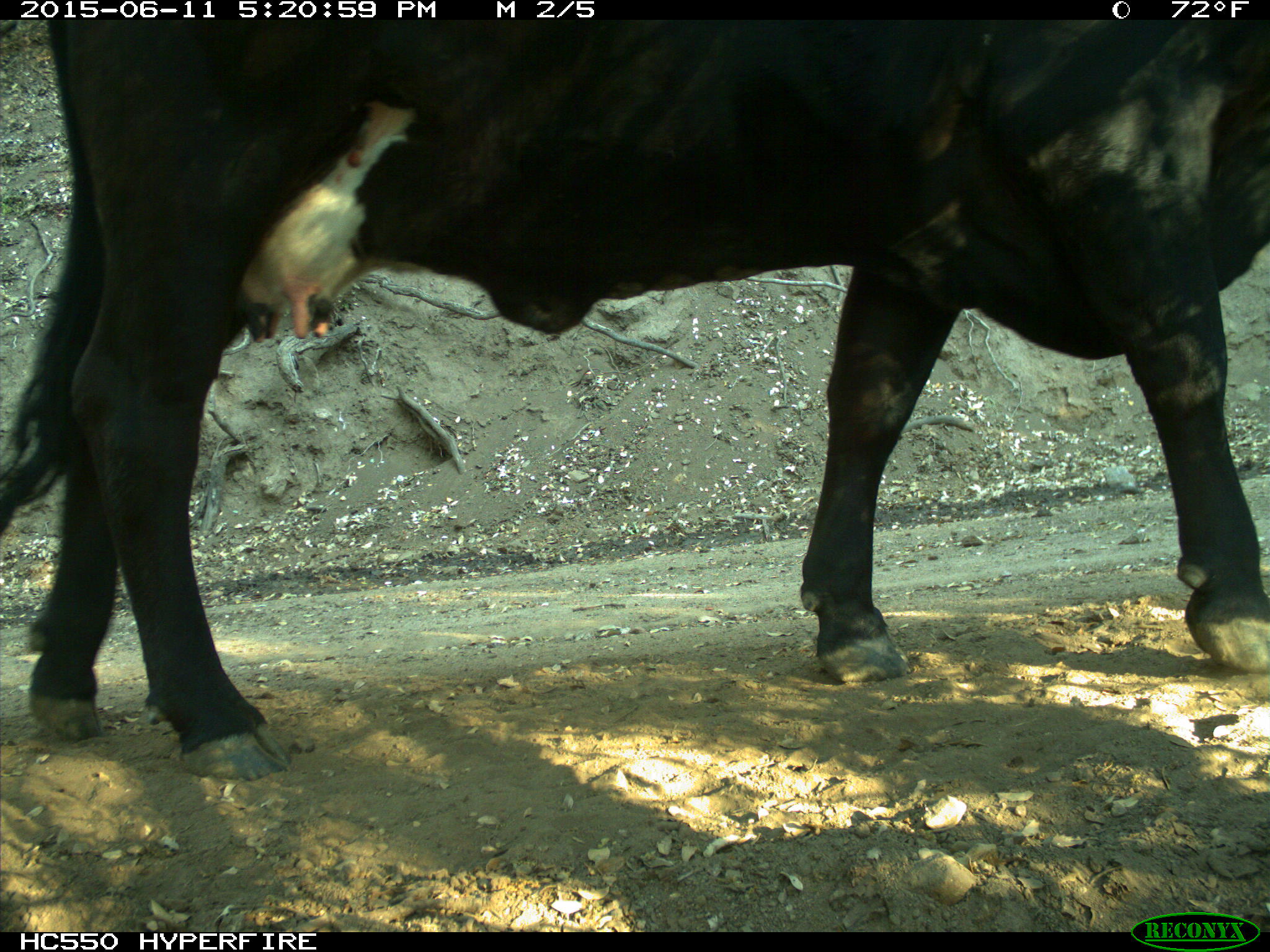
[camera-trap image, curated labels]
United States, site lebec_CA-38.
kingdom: Animalia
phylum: Chordata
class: Mammalia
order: Artiodactyla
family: Bovidae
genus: Bos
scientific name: Bos taurus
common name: domestic cow